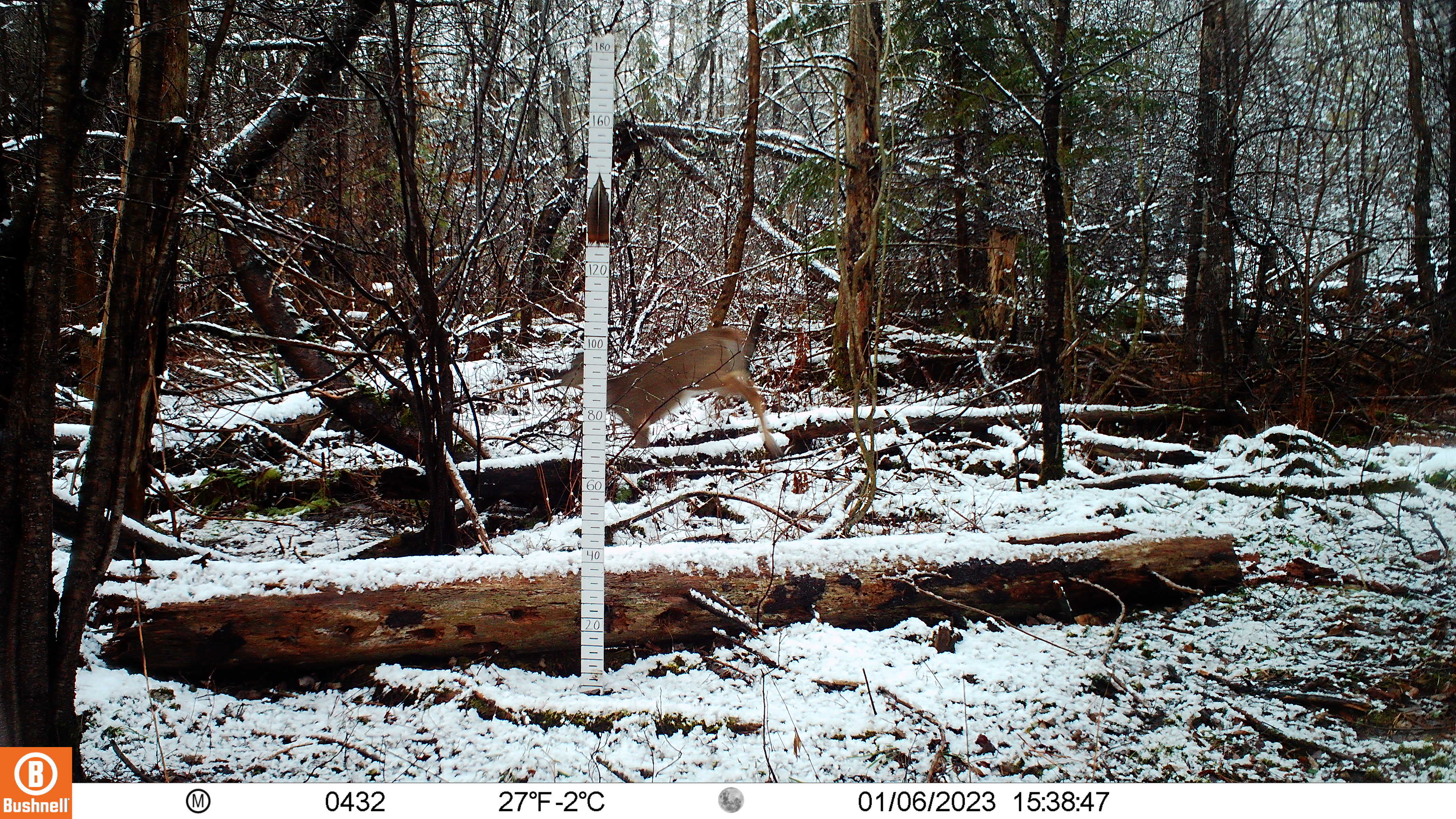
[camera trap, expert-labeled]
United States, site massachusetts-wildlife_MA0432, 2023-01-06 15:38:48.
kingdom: Animalia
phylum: Chordata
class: Mammalia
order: Artiodactyla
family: Cervidae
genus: Odocoileus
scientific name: Odocoileus virginianus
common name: white-tailed deer